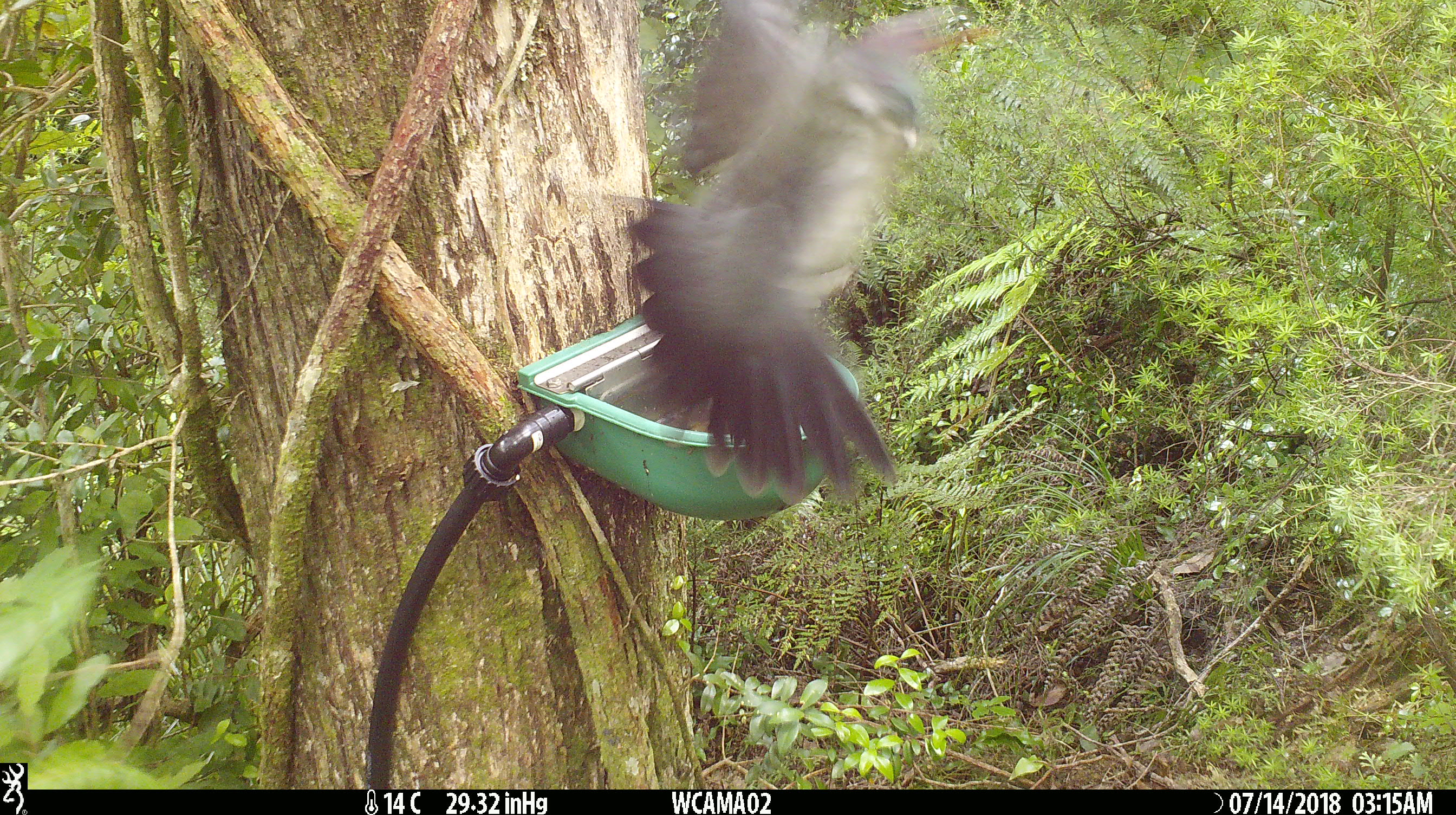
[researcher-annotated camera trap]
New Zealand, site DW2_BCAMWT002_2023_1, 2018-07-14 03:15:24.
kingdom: Animalia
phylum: Chordata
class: Aves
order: Columbiformes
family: Columbidae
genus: Hemiphaga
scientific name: Hemiphaga novaeseelandiae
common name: new zealand pigeon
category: kereru